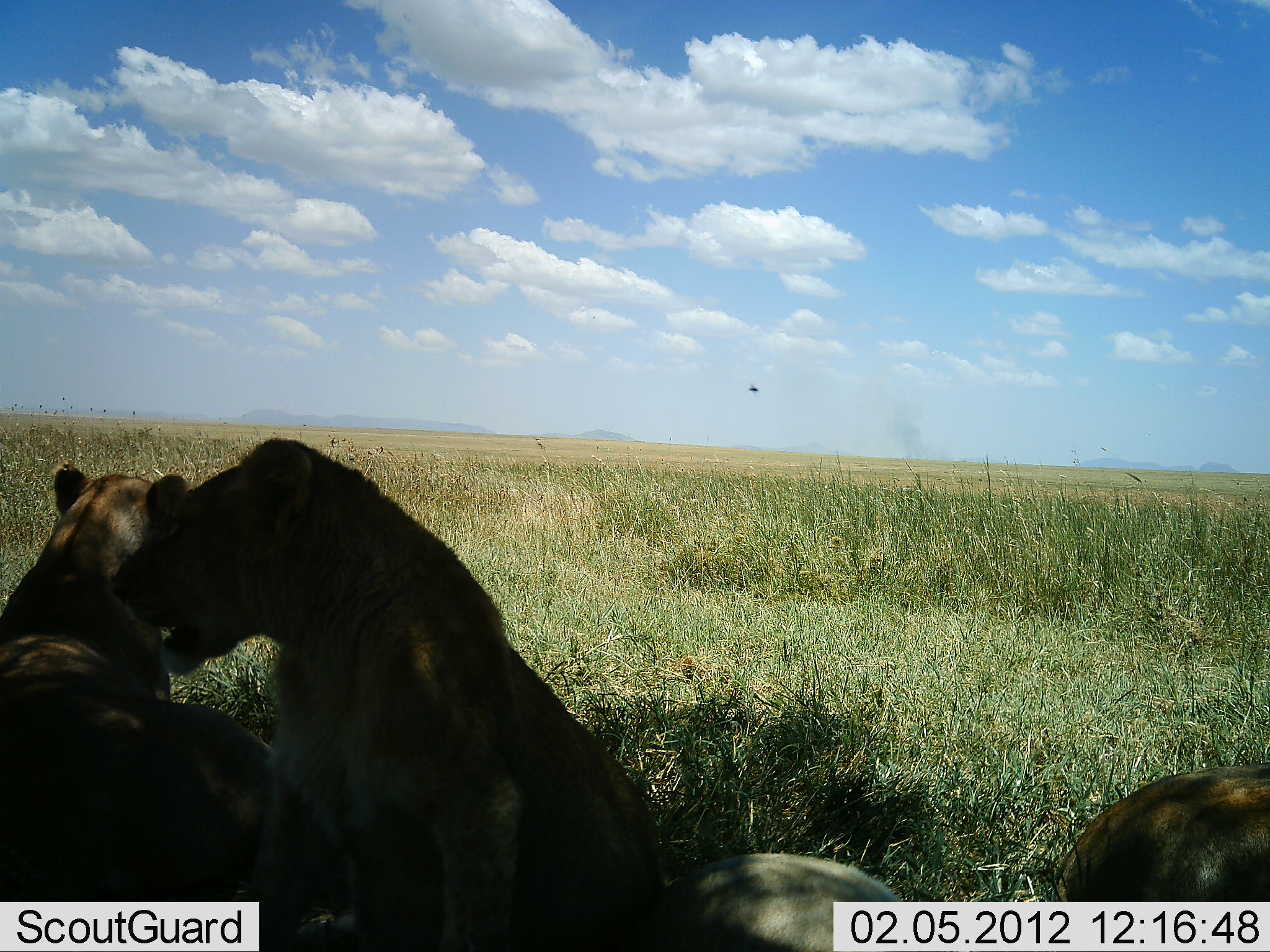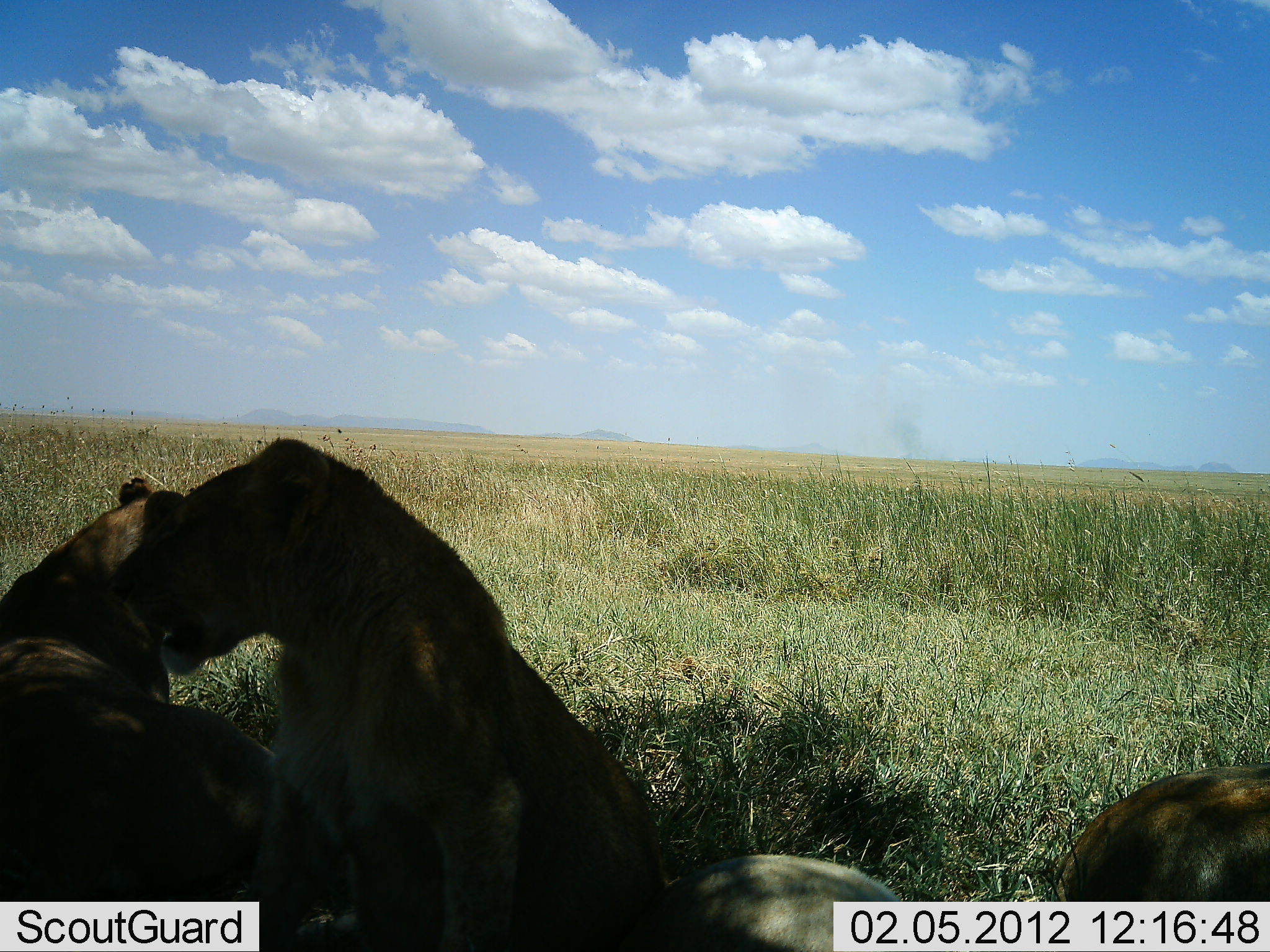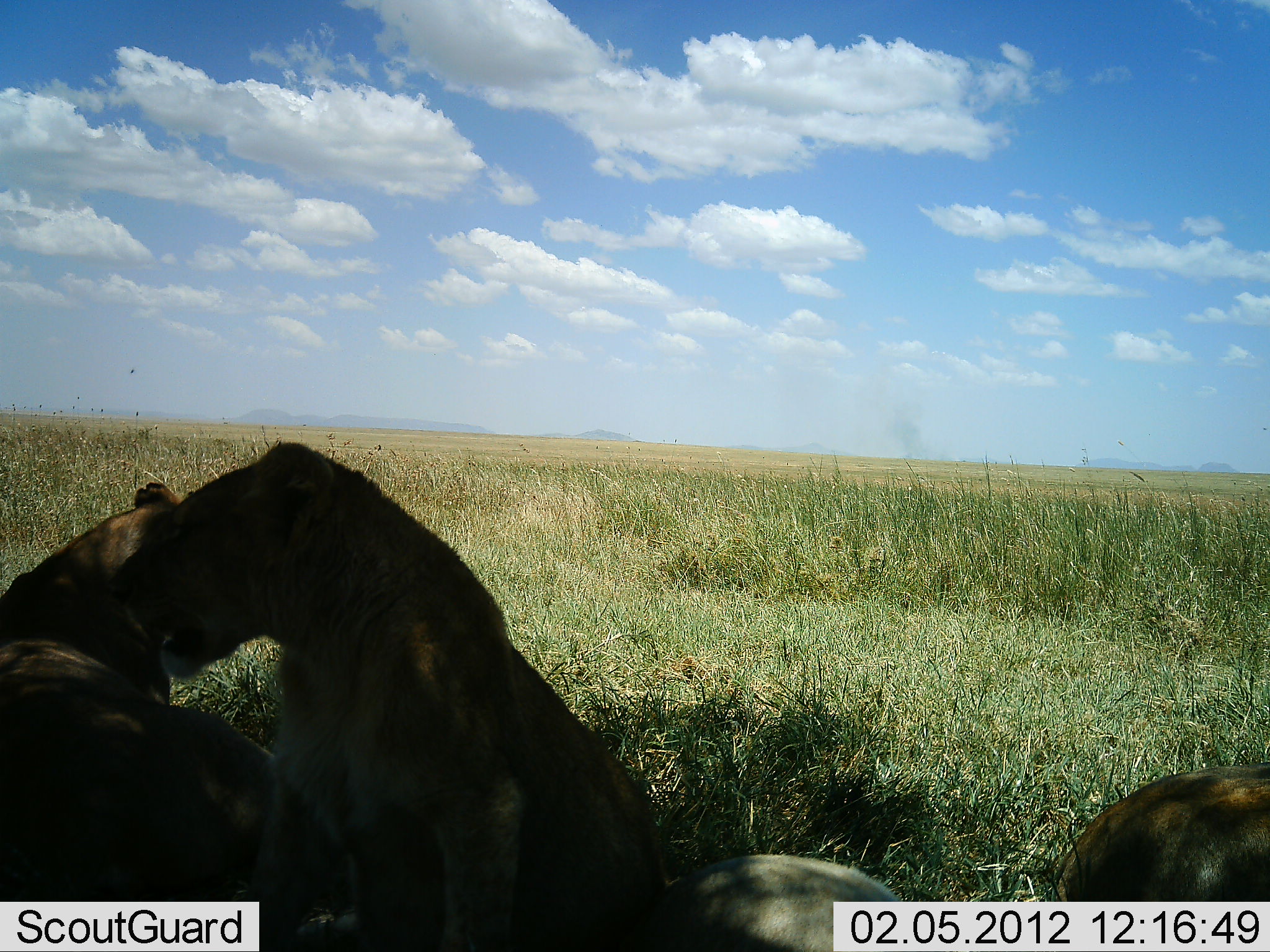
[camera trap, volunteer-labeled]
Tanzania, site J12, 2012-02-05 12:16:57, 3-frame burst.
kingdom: Animalia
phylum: Chordata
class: Mammalia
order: Carnivora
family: Felidae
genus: Panthera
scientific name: Panthera leo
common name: lion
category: lionfemale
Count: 4.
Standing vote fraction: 0%.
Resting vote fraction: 93%.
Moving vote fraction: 0%.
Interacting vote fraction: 21%.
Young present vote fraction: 14%.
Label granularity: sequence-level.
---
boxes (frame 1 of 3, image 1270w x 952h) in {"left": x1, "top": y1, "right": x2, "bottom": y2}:
animal: {"left": 109, "top": 438, "right": 666, "bottom": 952}; {"left": 0, "top": 463, "right": 280, "bottom": 952}; {"left": 1049, "top": 762, "right": 1270, "bottom": 902}; {"left": 637, "top": 853, "right": 930, "bottom": 952}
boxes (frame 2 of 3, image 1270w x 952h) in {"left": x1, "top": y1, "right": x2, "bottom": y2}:
animal: {"left": 114, "top": 438, "right": 666, "bottom": 952}; {"left": 0, "top": 475, "right": 280, "bottom": 952}; {"left": 1049, "top": 762, "right": 1270, "bottom": 902}; {"left": 637, "top": 853, "right": 930, "bottom": 952}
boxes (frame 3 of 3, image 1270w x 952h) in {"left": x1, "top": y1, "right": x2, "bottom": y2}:
animal: {"left": 114, "top": 441, "right": 666, "bottom": 952}; {"left": 0, "top": 482, "right": 280, "bottom": 952}; {"left": 1049, "top": 762, "right": 1270, "bottom": 902}; {"left": 637, "top": 853, "right": 930, "bottom": 952}